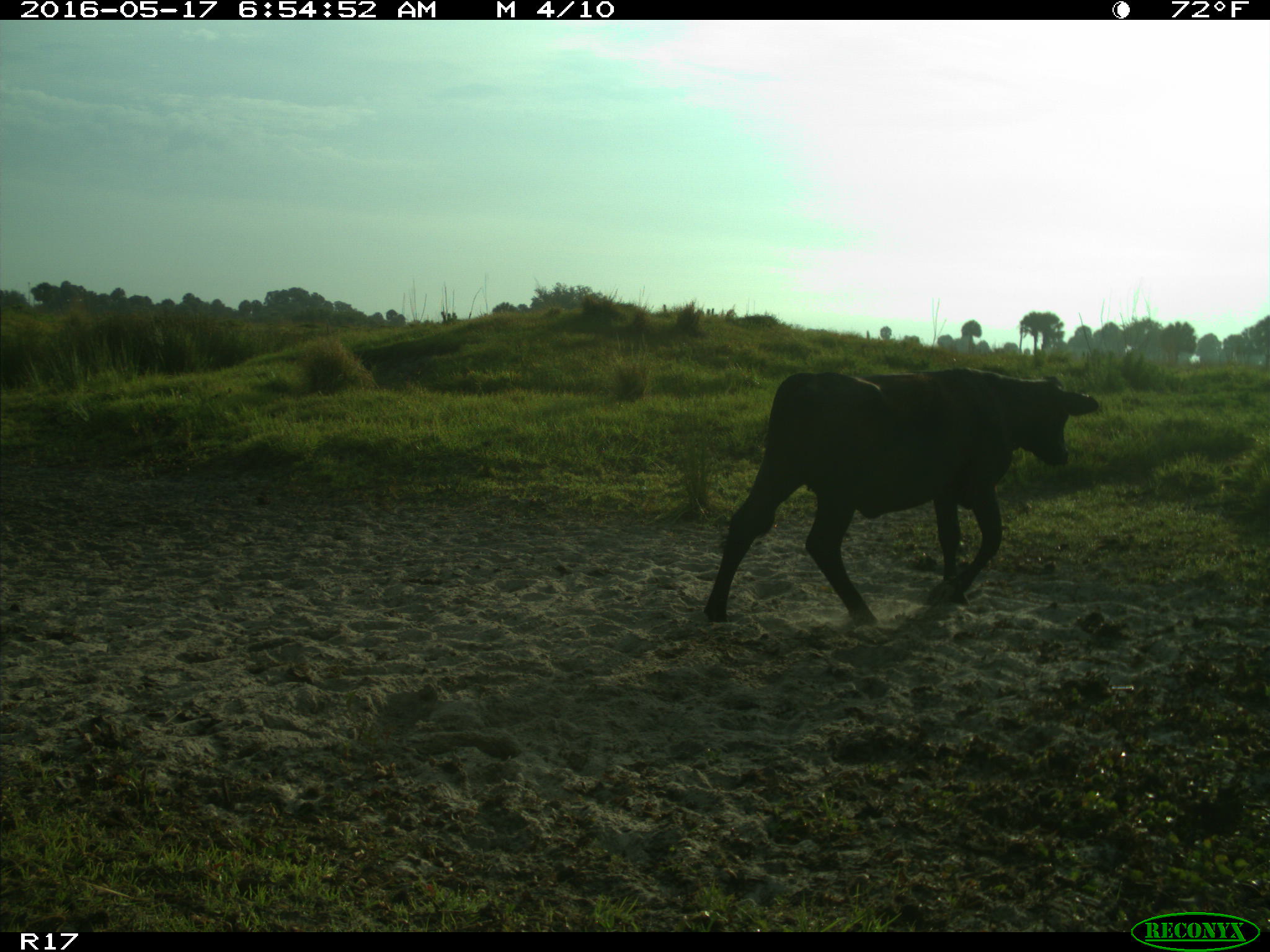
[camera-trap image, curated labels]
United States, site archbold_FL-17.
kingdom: Animalia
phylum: Chordata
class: Mammalia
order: Artiodactyla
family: Bovidae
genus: Bos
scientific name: Bos taurus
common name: domestic cow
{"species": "Bos taurus (domestic cow)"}